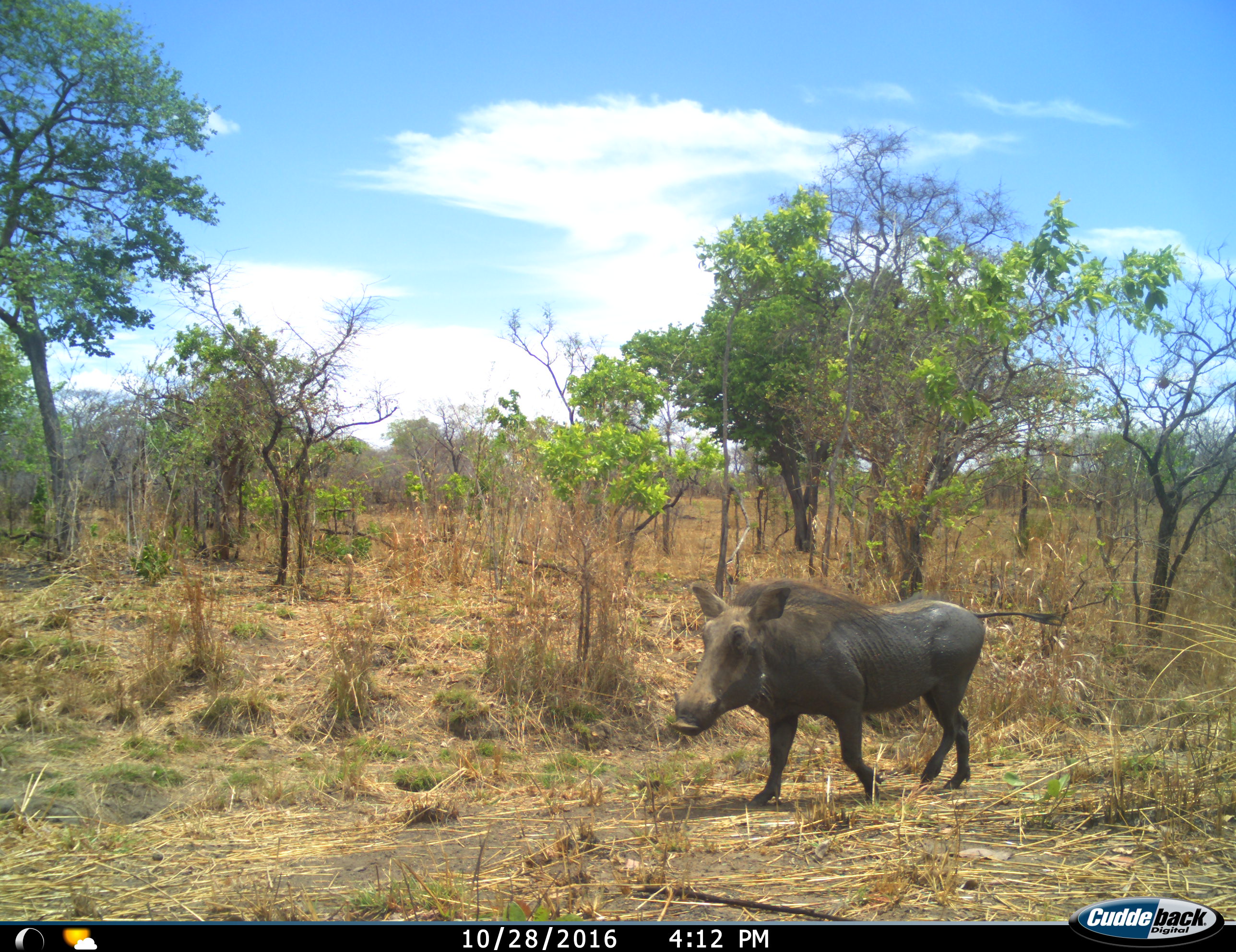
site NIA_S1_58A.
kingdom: Animalia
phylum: Chordata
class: Mammalia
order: Artiodactyla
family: Suidae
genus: Phacochoerus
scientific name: Phacochoerus africanus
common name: warthog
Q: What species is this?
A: Warthog (Phacochoerus africanus).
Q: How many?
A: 1.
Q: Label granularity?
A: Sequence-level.